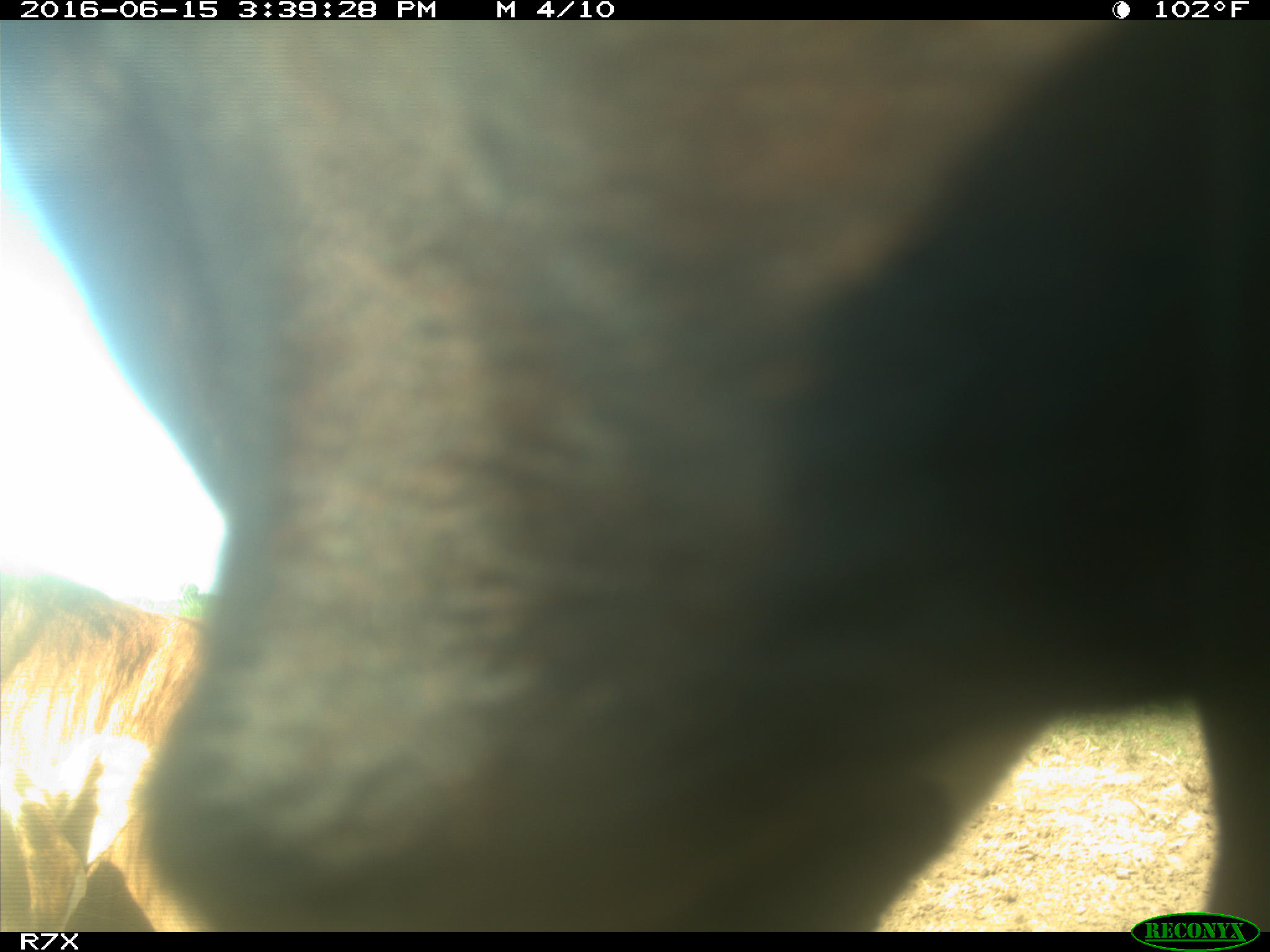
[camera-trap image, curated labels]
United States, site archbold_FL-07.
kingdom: Animalia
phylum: Chordata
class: Mammalia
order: Artiodactyla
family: Bovidae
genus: Bos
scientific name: Bos taurus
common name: domestic cow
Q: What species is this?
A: Bos taurus (domestic cow).